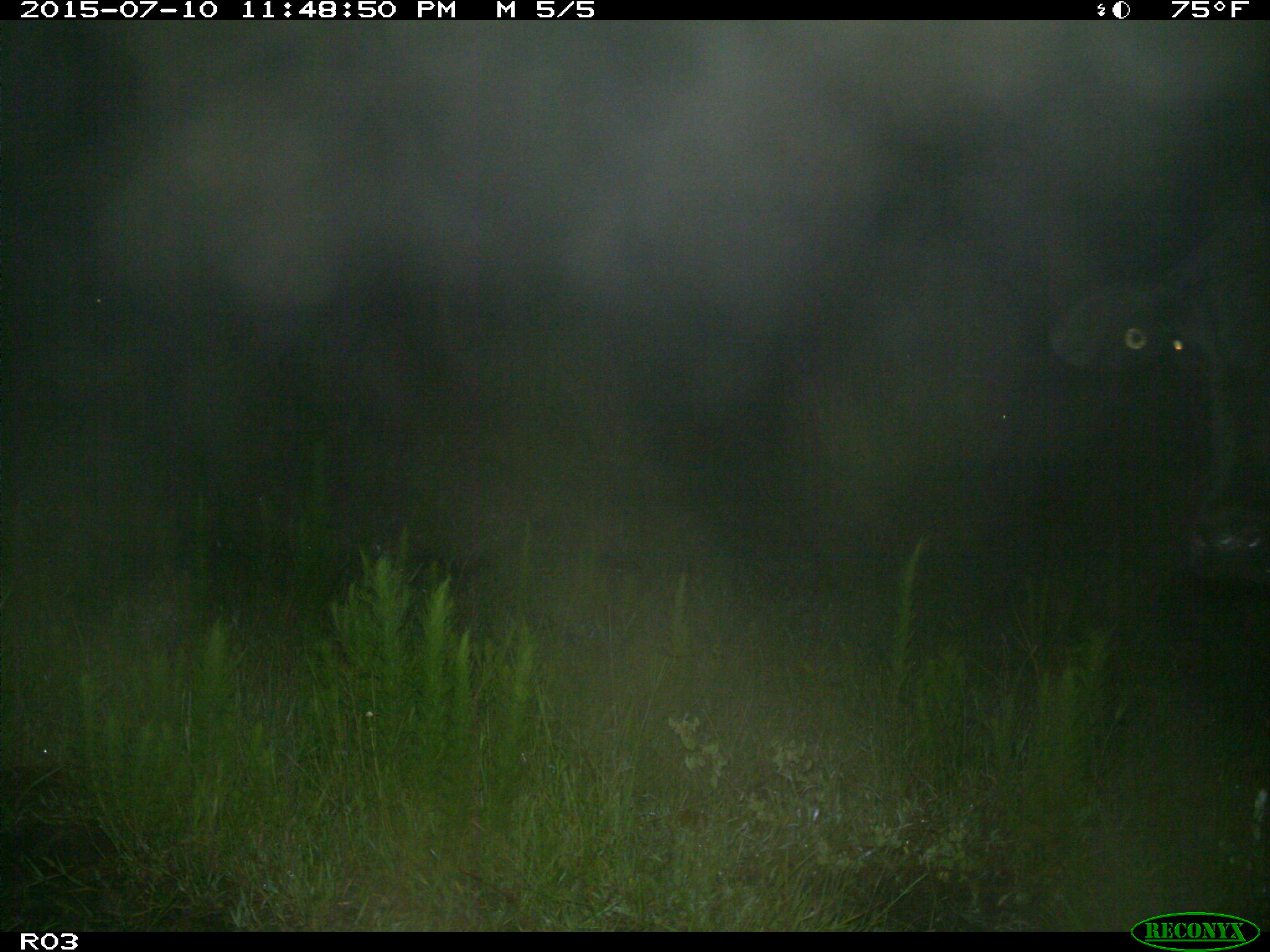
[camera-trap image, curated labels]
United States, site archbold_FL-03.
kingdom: Animalia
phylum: Chordata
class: Mammalia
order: Artiodactyla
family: Bovidae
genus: Bos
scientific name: Bos taurus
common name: domestic cow